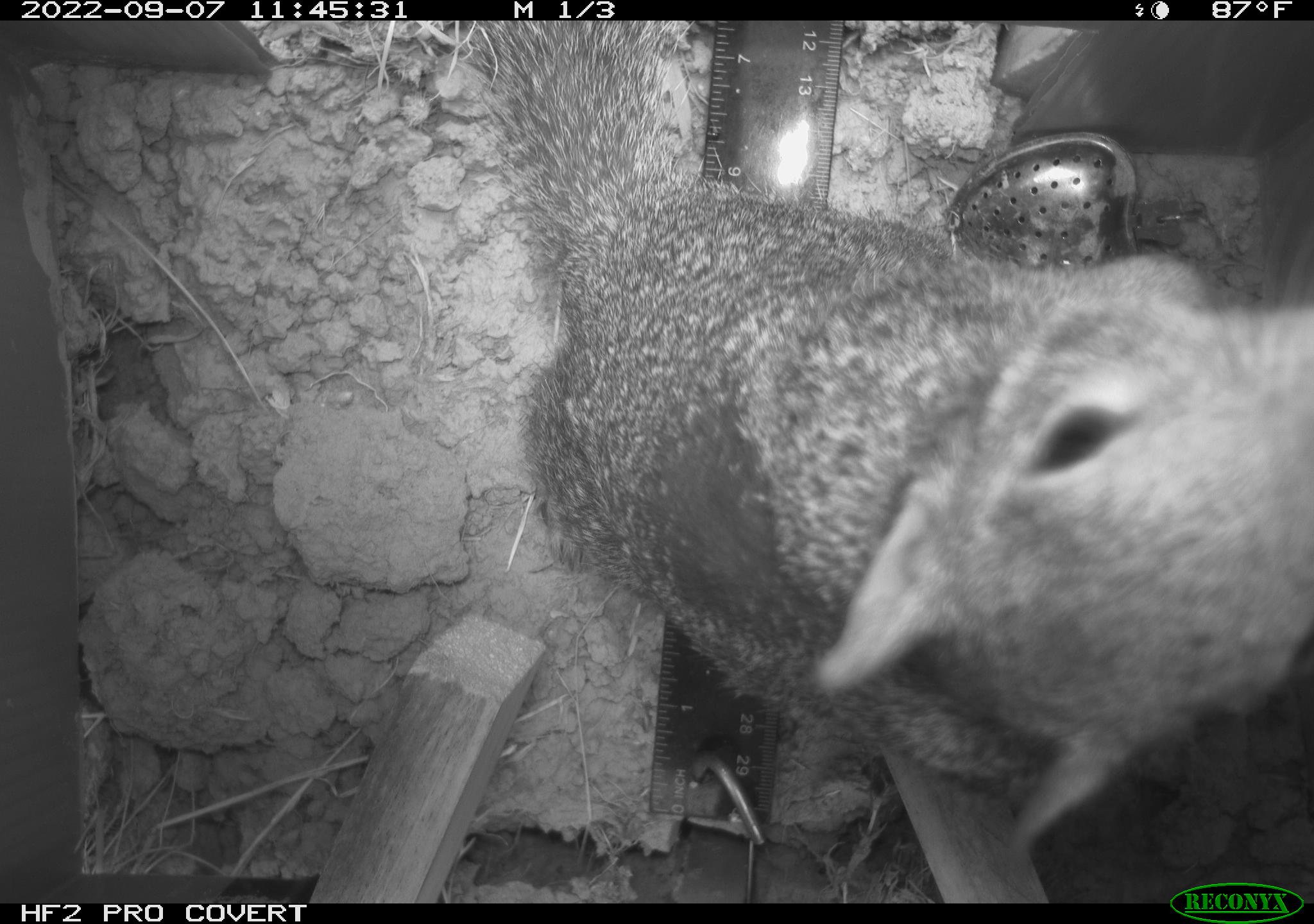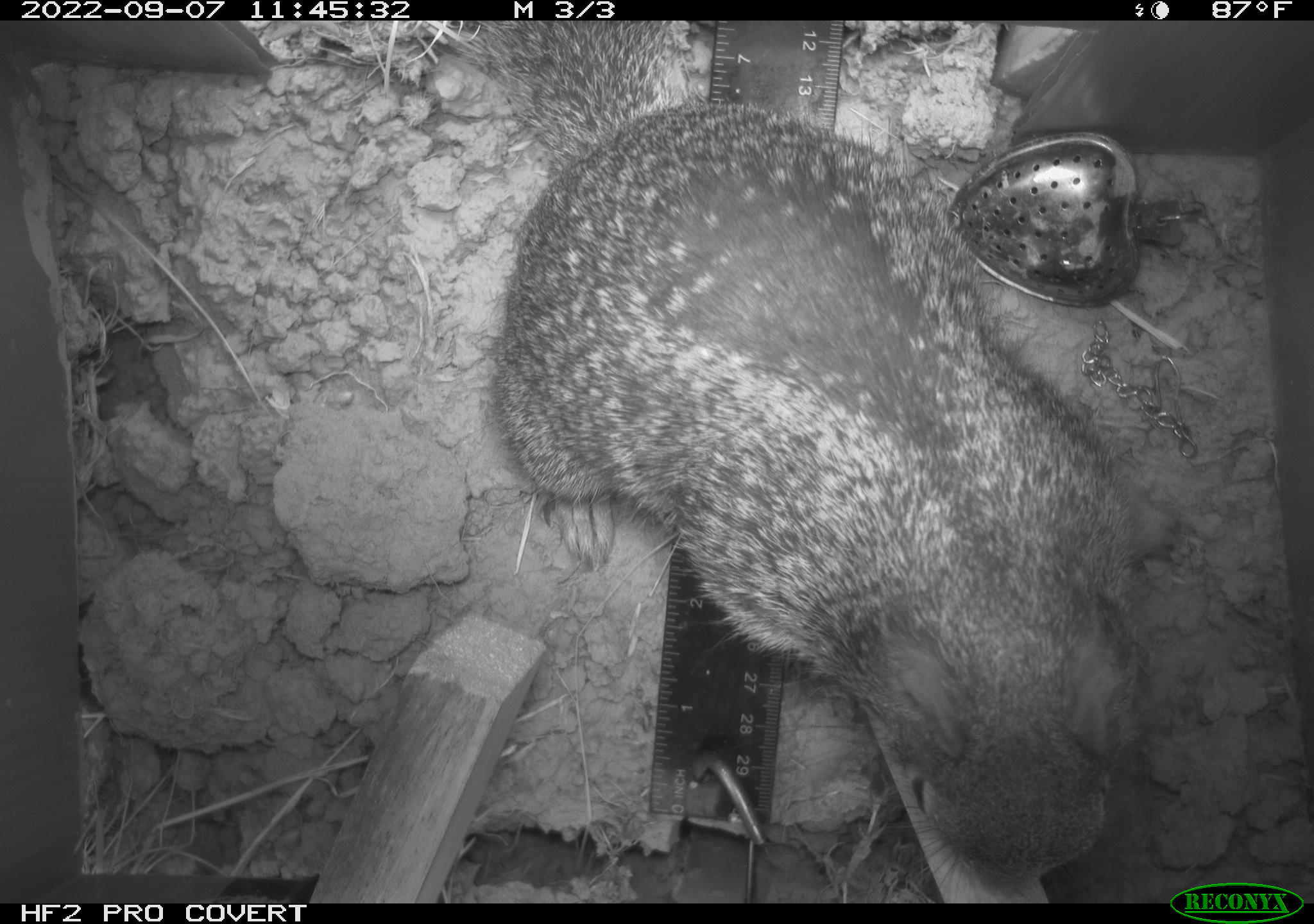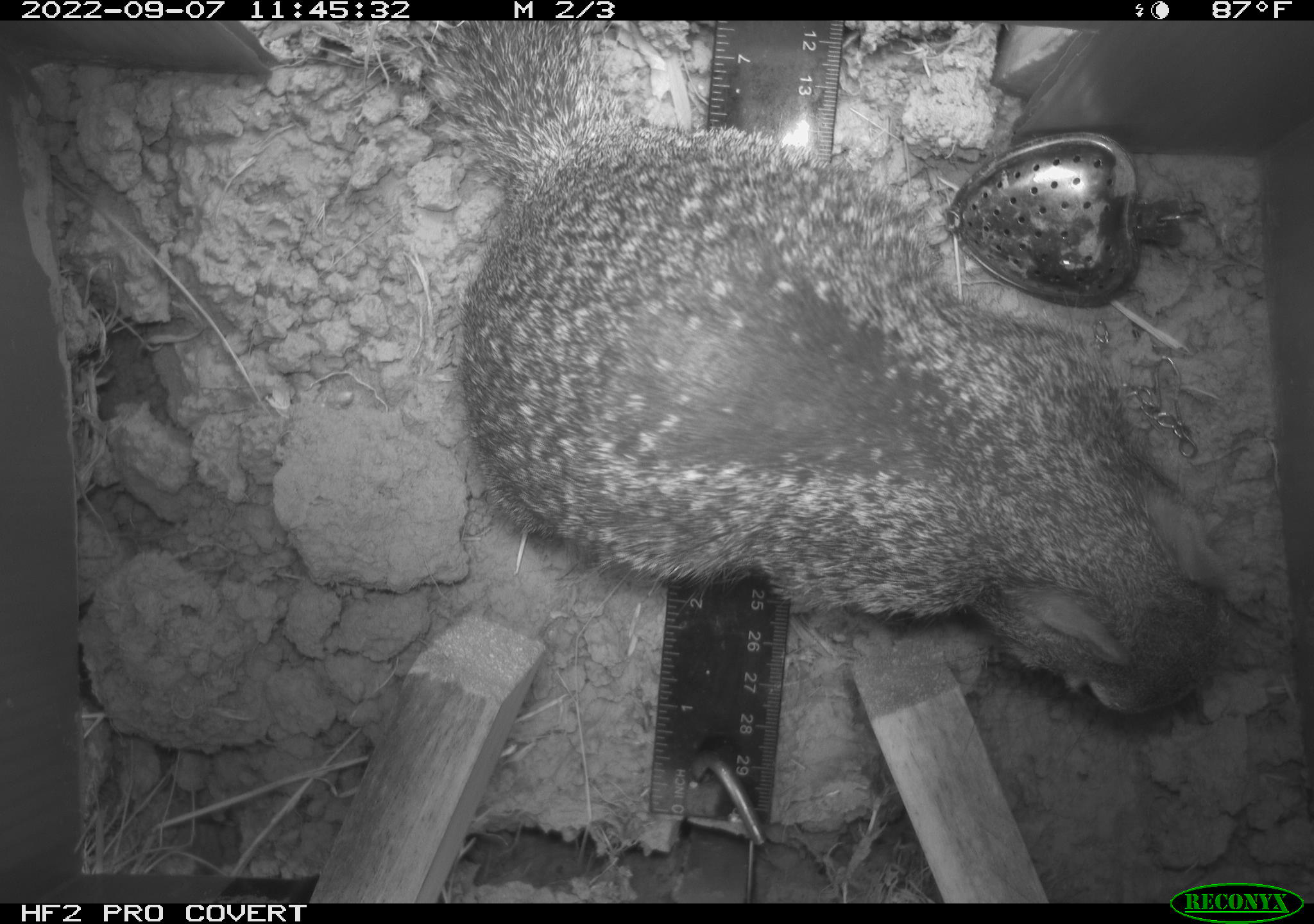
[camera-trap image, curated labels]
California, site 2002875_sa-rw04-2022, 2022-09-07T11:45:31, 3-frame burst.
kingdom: Animalia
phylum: Chordata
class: Mammalia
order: Rodentia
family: Sciuridae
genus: Otospermophilus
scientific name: Otospermophilus beecheyi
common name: california ground squirrel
California ground squirrel (Otospermophilus beecheyi).